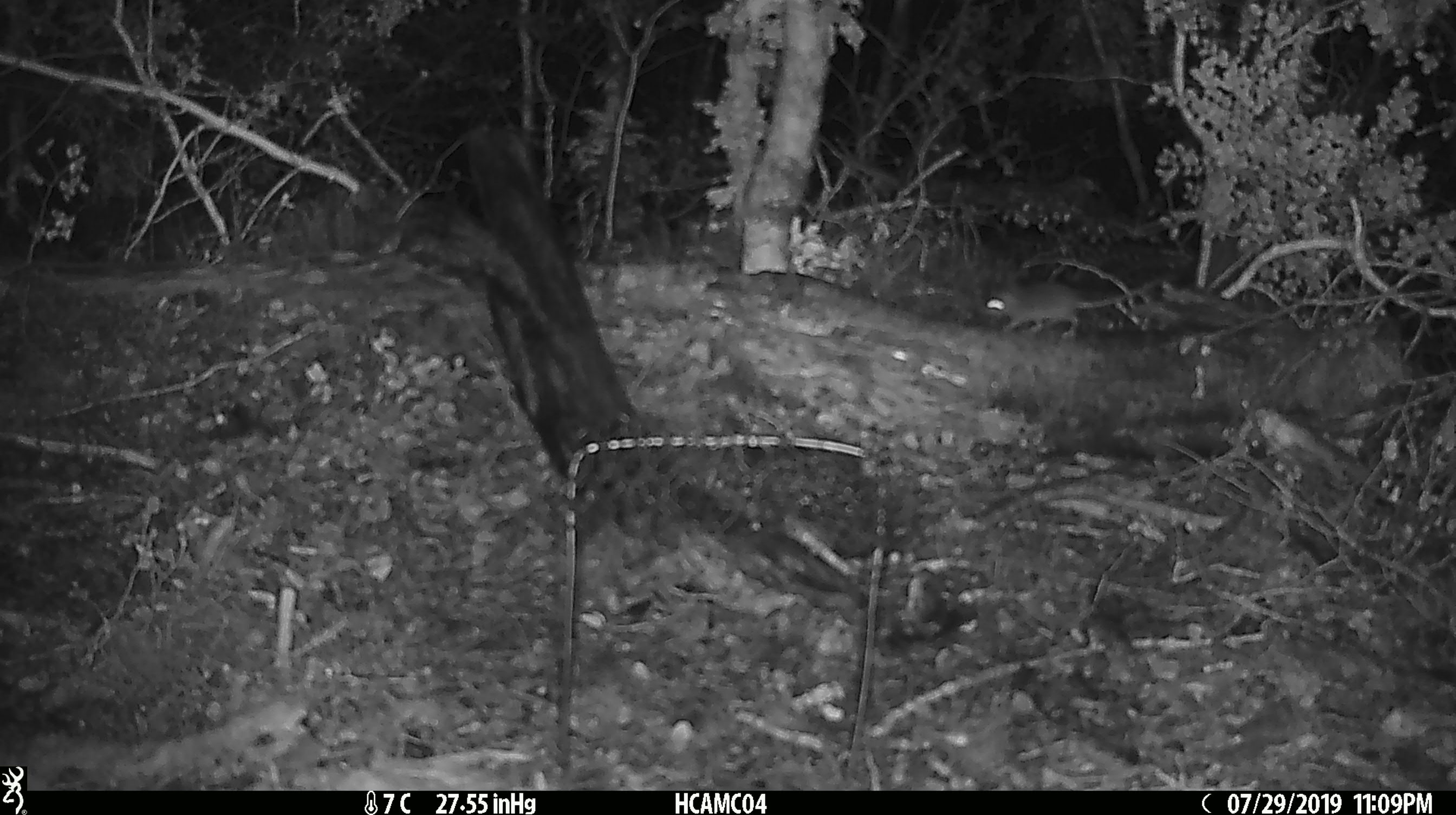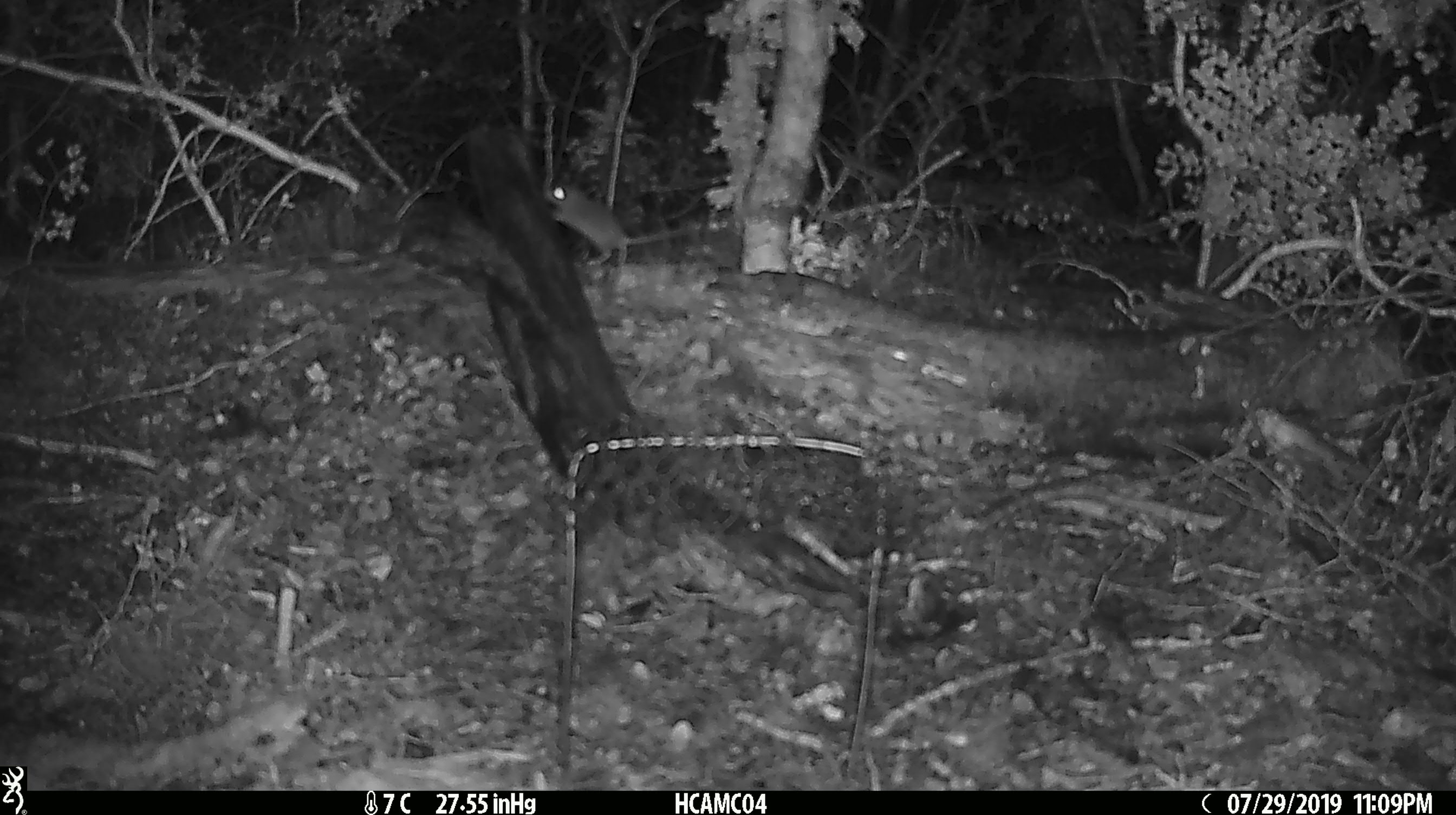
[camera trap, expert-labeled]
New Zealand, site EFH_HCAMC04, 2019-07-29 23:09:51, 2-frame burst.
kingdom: Animalia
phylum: Chordata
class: Mammalia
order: Rodentia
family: Muridae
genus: Mus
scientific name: Mus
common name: mouse